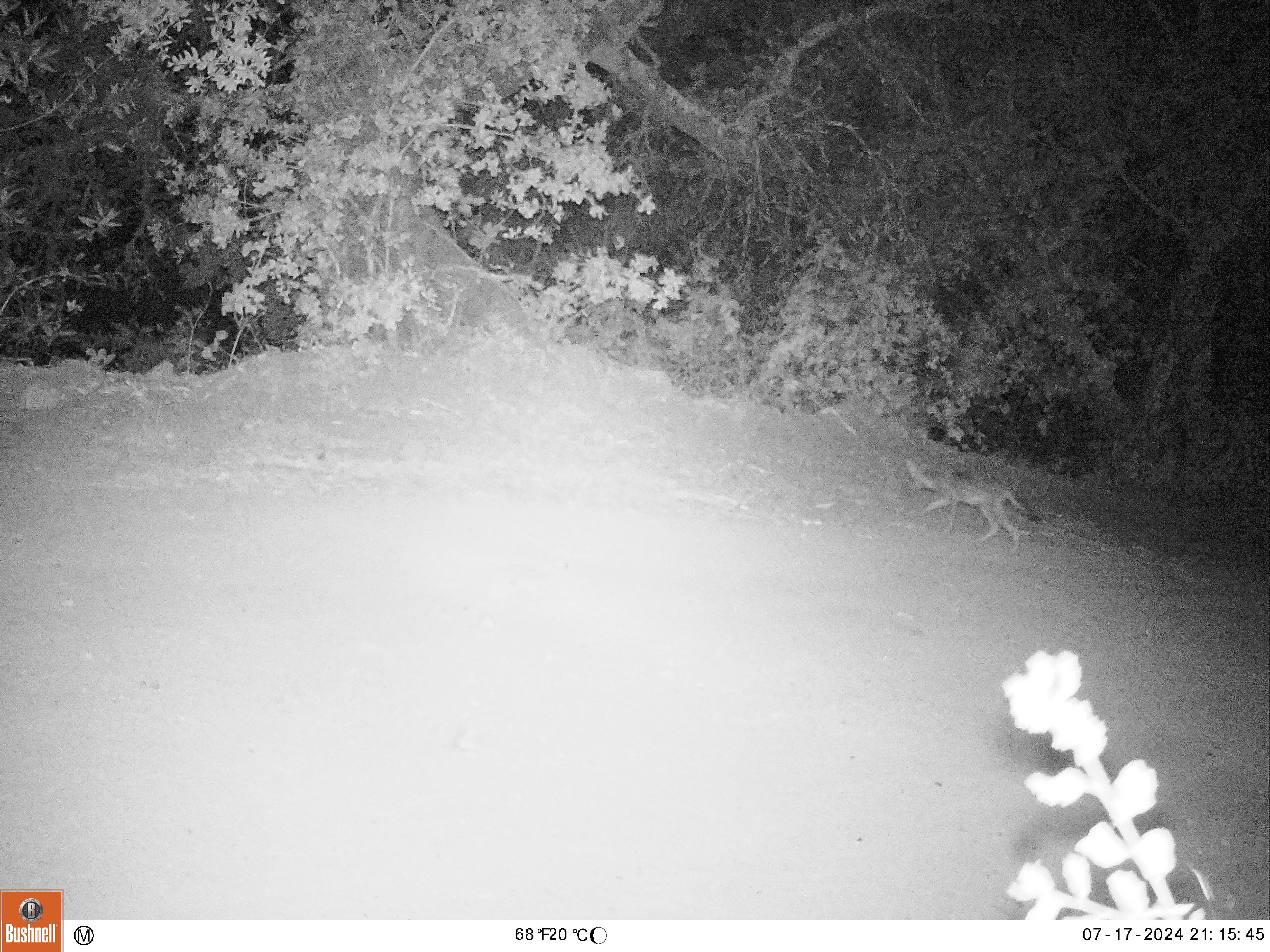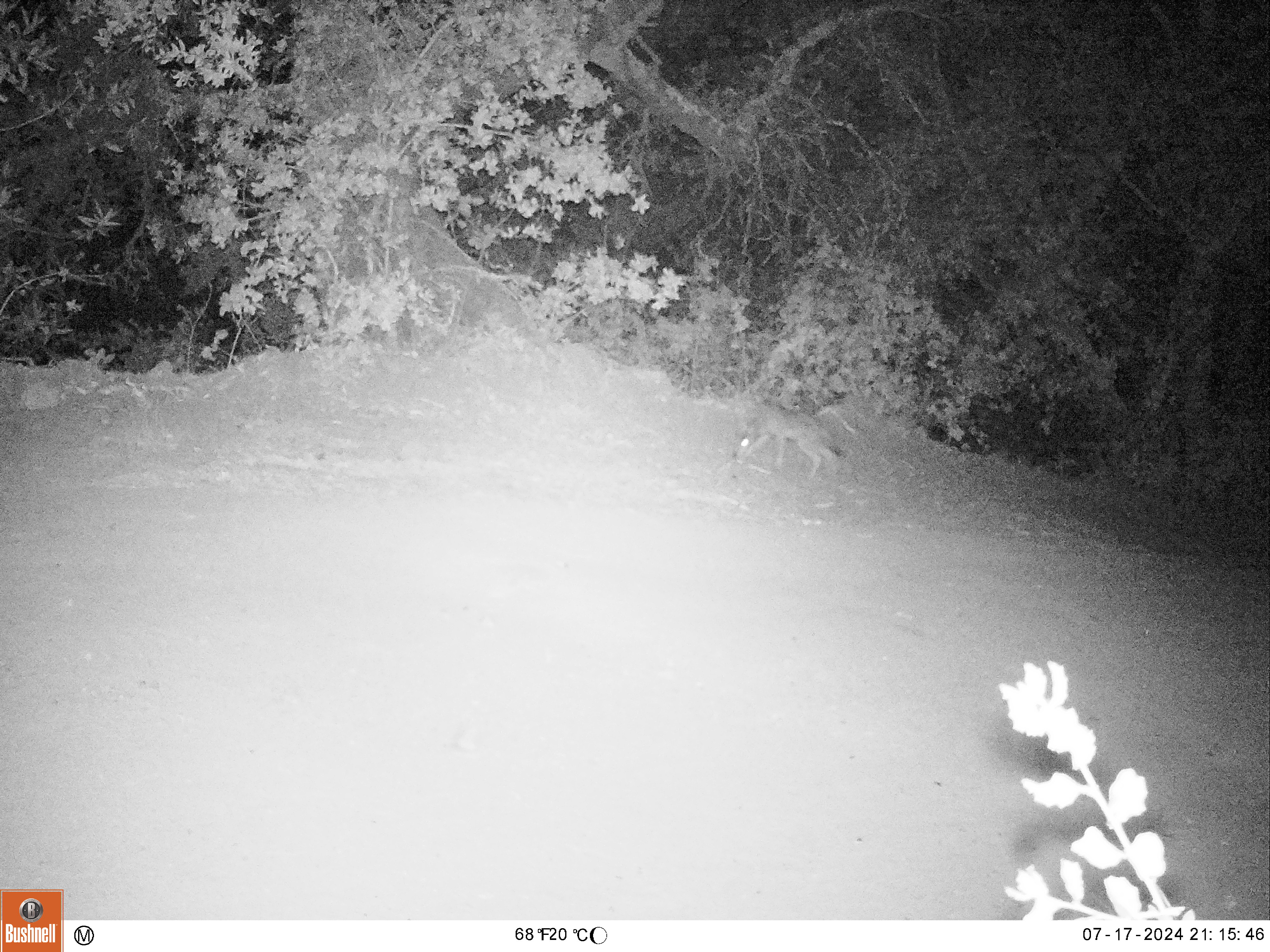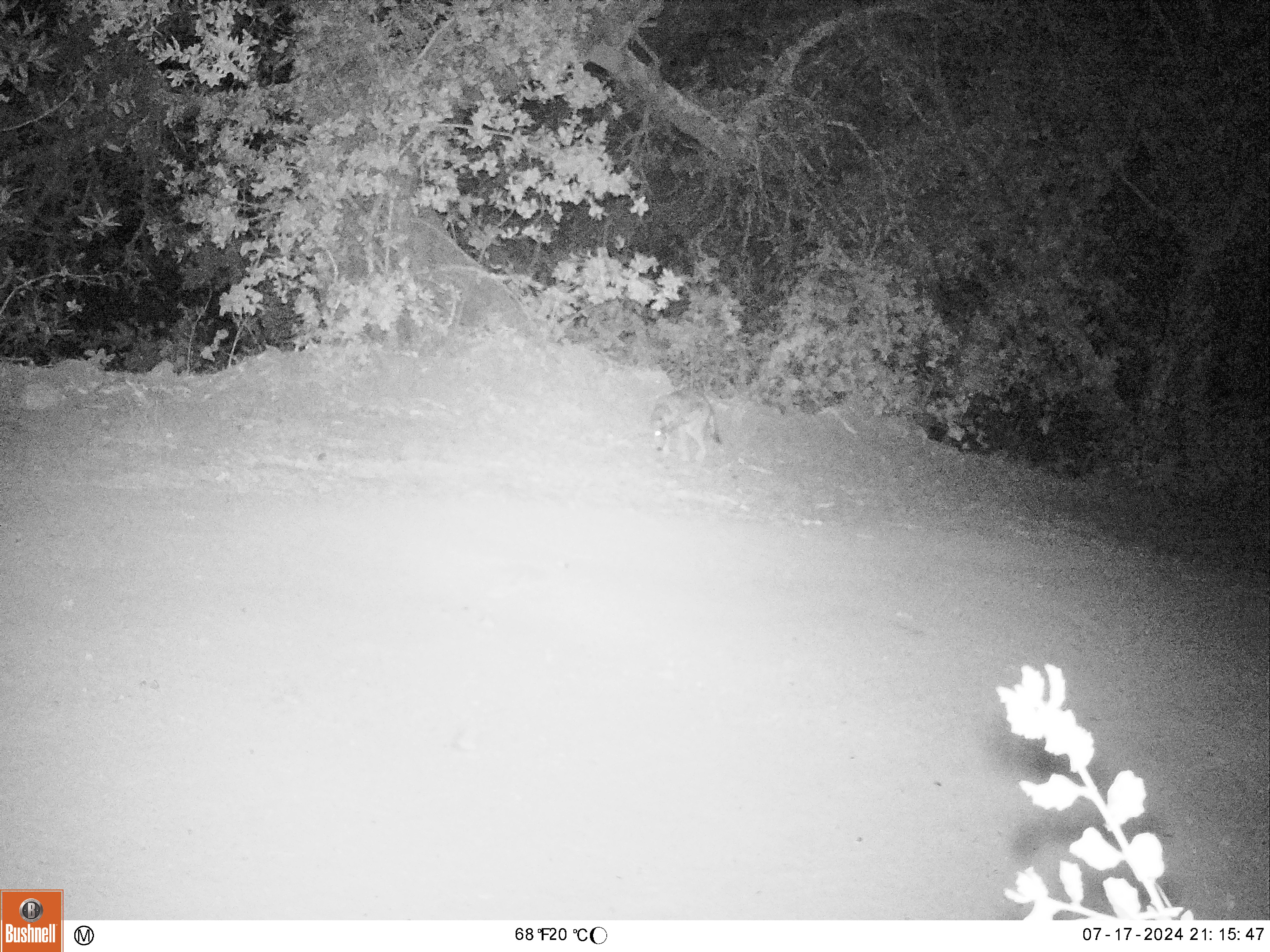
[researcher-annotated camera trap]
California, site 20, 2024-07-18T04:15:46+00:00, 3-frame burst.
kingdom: Animalia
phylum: Chordata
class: Mammalia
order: Carnivora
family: Canidae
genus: Canis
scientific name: Canis latrans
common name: coyote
Coyote (Canis latrans).